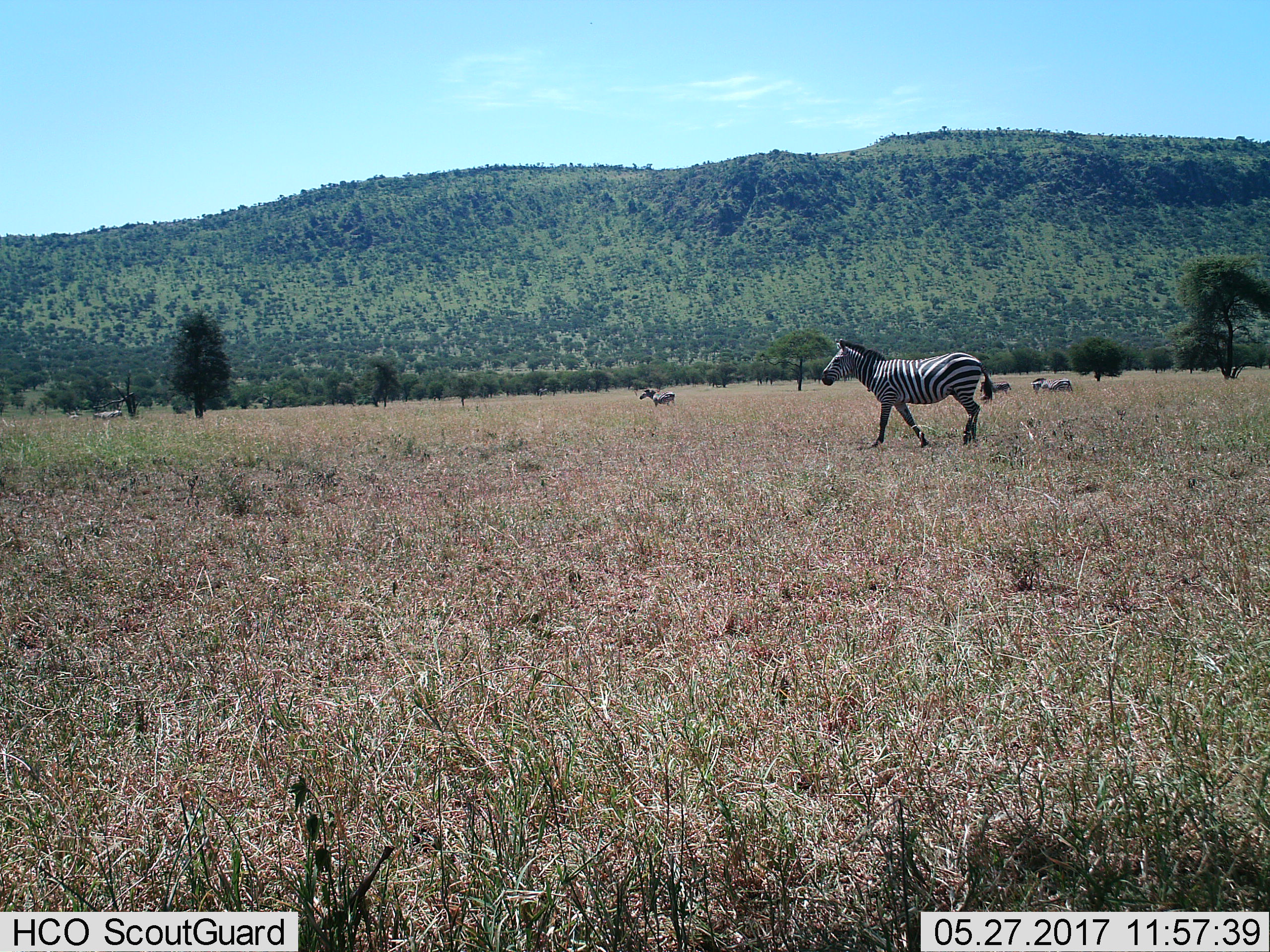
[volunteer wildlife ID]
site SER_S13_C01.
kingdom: Animalia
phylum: Chordata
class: Mammalia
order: Perissodactyla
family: Equidae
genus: Equus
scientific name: Equus quagga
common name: plains zebra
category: zebraplains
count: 5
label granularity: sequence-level